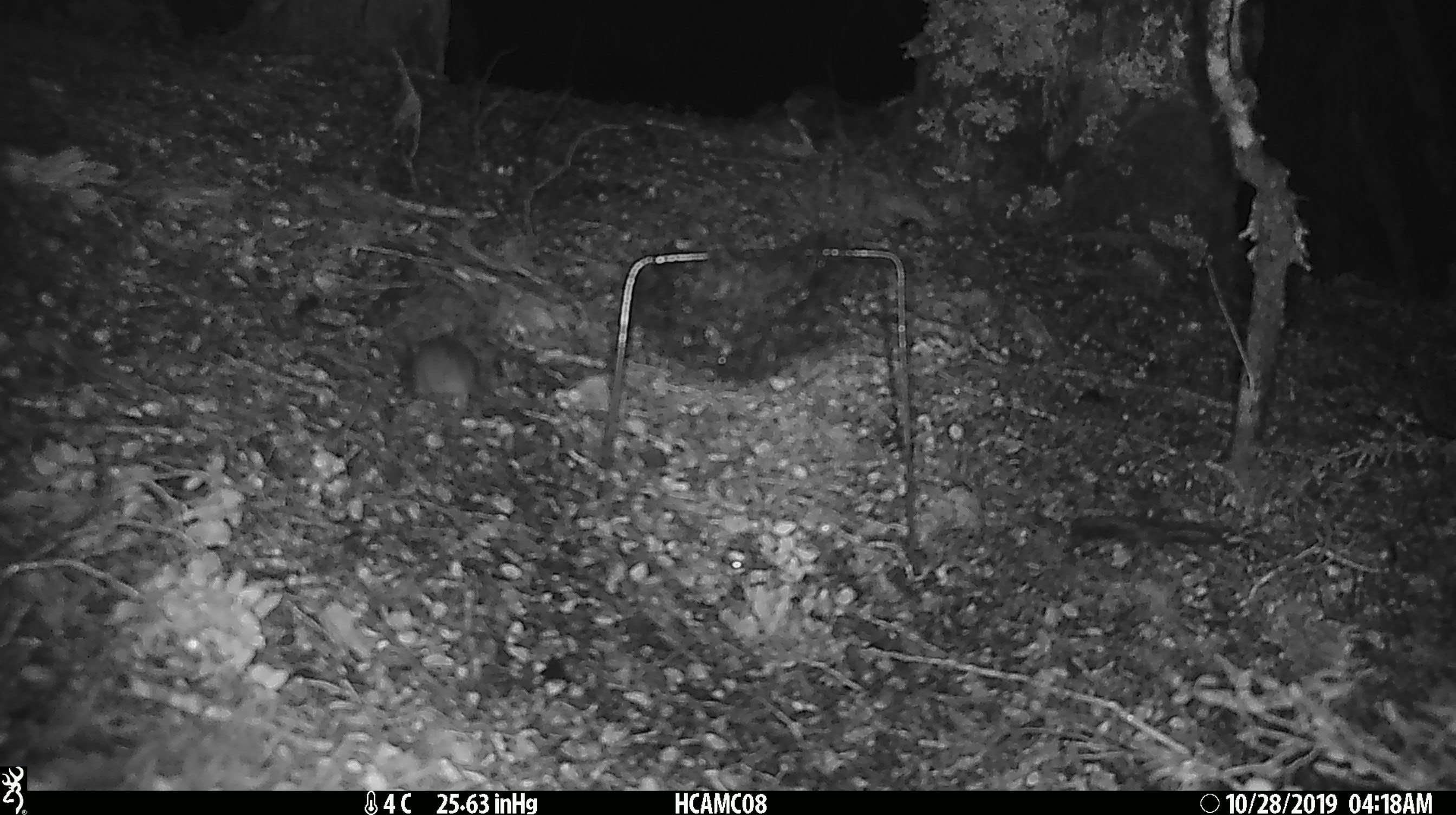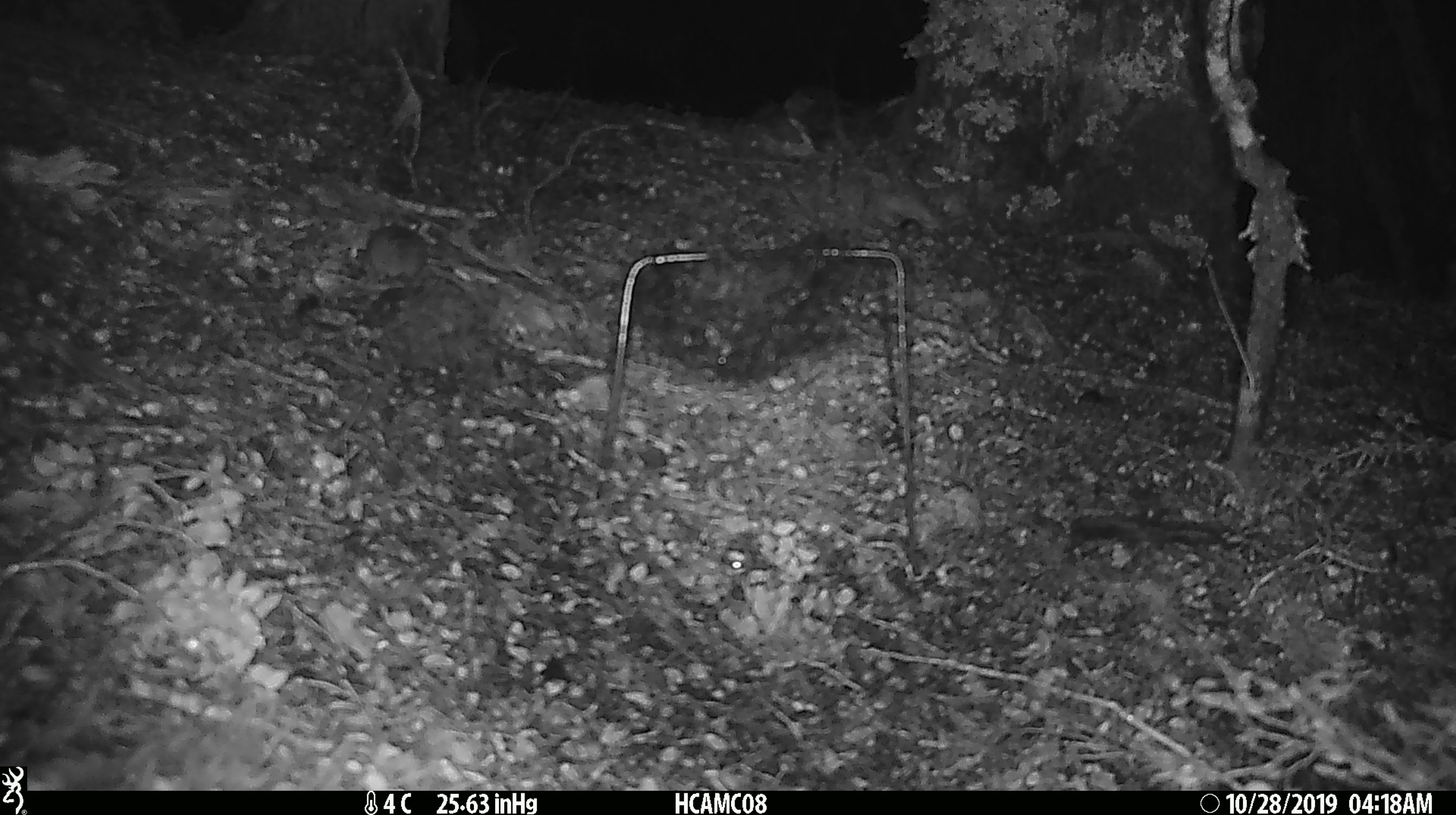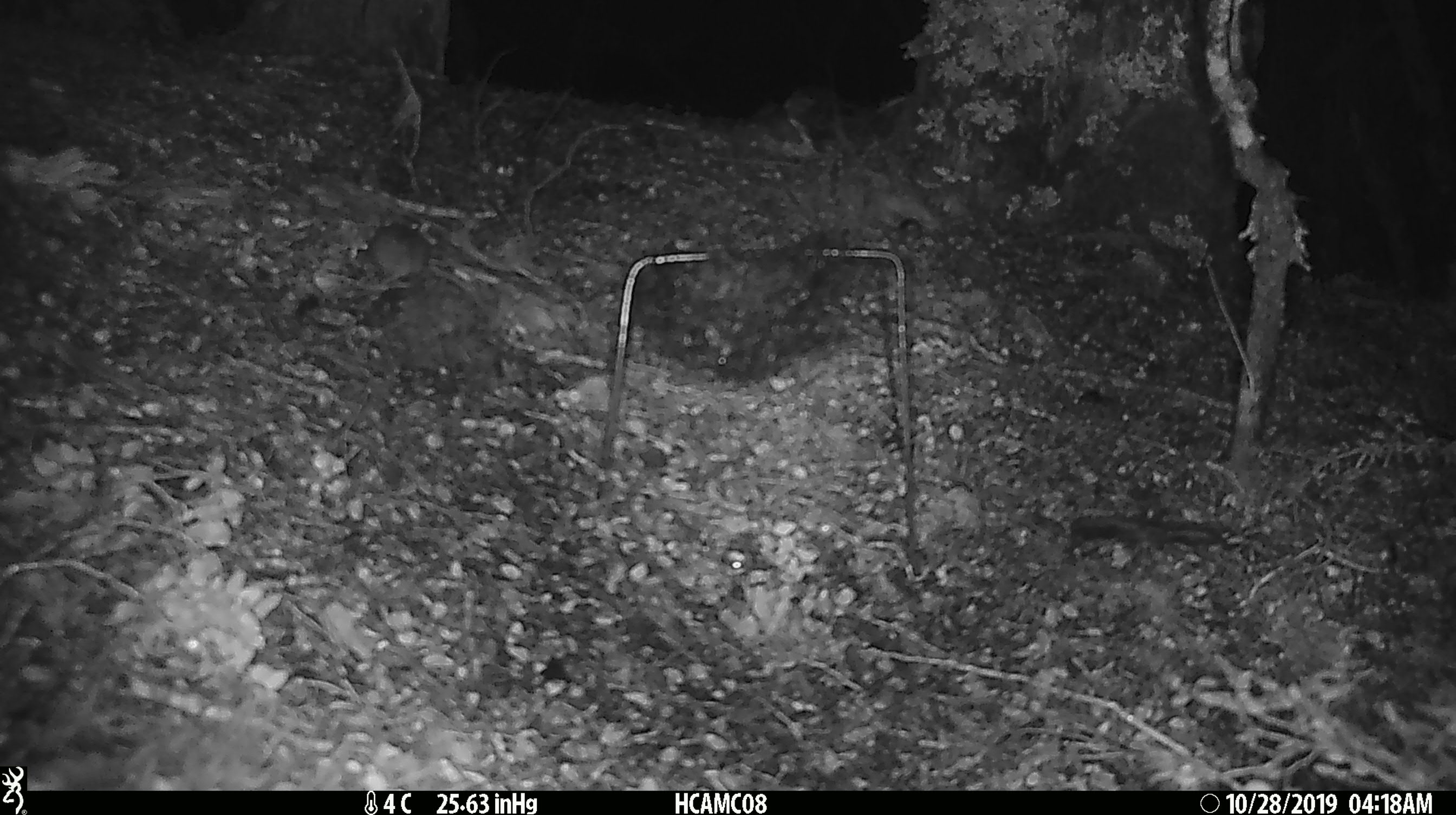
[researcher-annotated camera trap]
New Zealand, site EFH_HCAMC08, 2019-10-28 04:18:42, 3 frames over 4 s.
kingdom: Animalia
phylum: Chordata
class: Mammalia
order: Rodentia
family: Muridae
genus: Mus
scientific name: Mus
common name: mouse